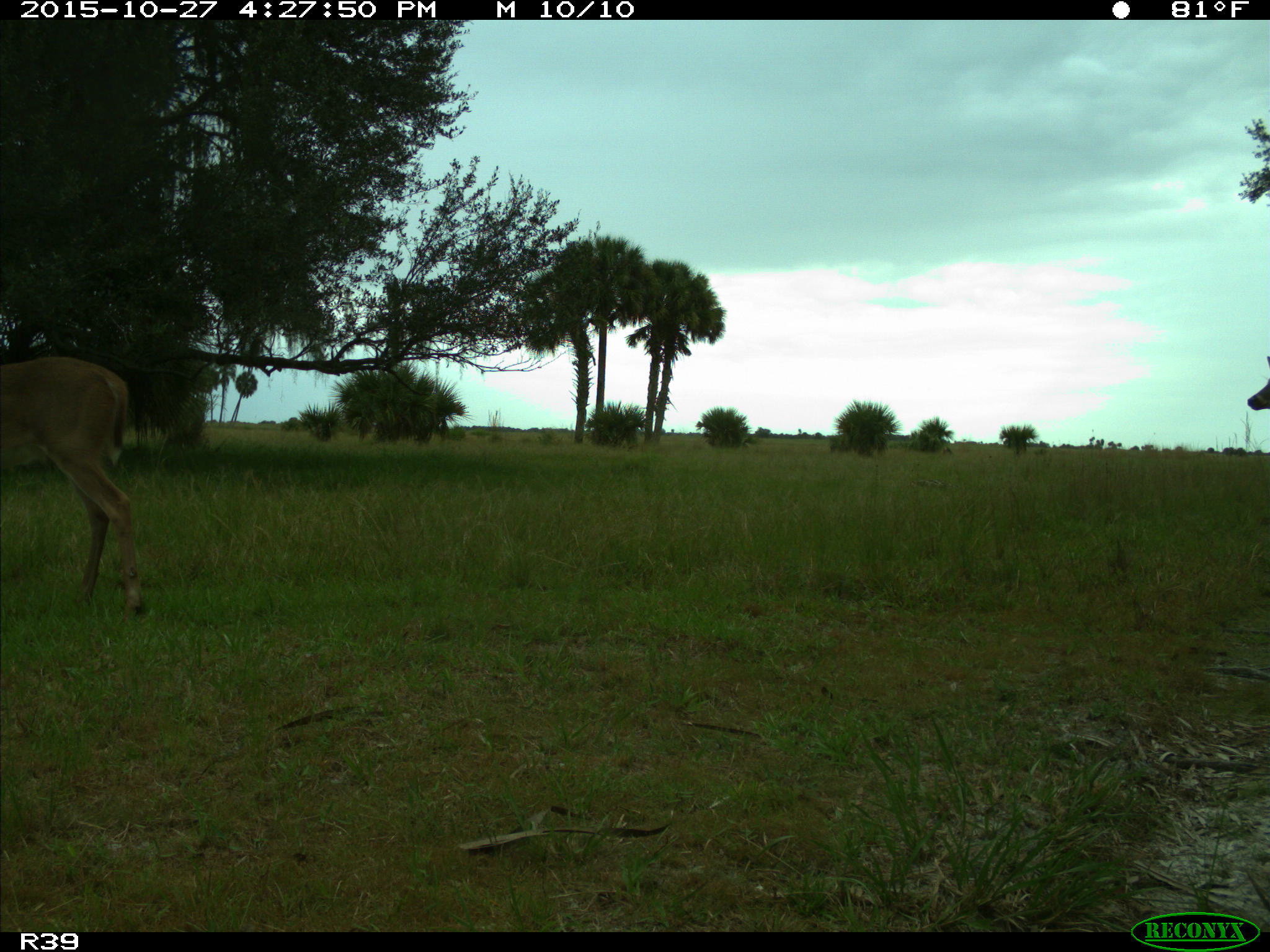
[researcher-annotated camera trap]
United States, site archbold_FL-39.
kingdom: Animalia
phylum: Chordata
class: Mammalia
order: Artiodactyla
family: Cervidae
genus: Odocoileus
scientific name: Odocoileus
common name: deer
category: unidentified deer